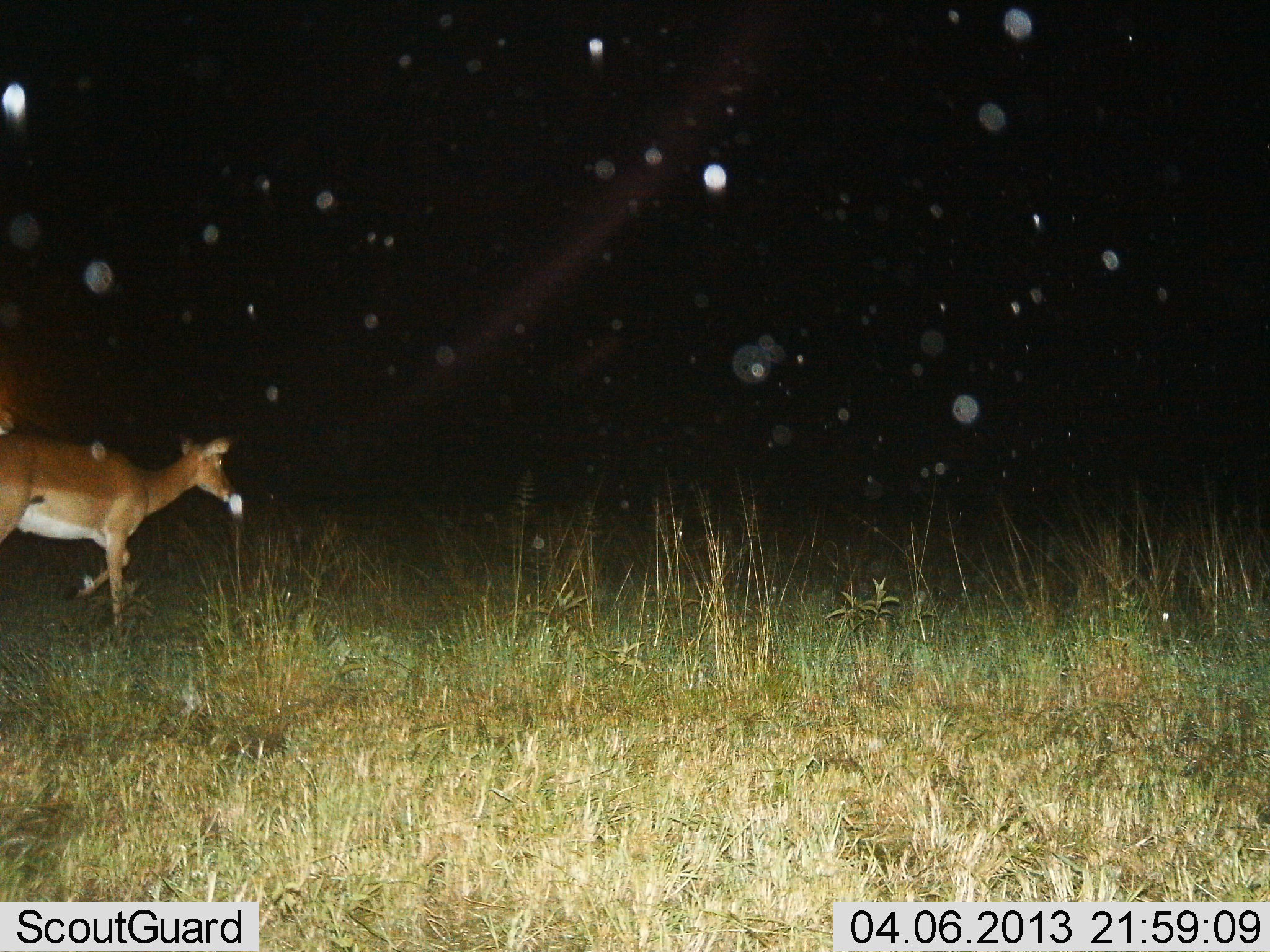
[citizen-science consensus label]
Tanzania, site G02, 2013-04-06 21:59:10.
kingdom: Animalia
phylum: Chordata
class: Mammalia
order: Artiodactyla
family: Bovidae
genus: Aepyceros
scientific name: Aepyceros melampus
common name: impala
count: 1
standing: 6%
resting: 0%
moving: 94%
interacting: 0%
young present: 0%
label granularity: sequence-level